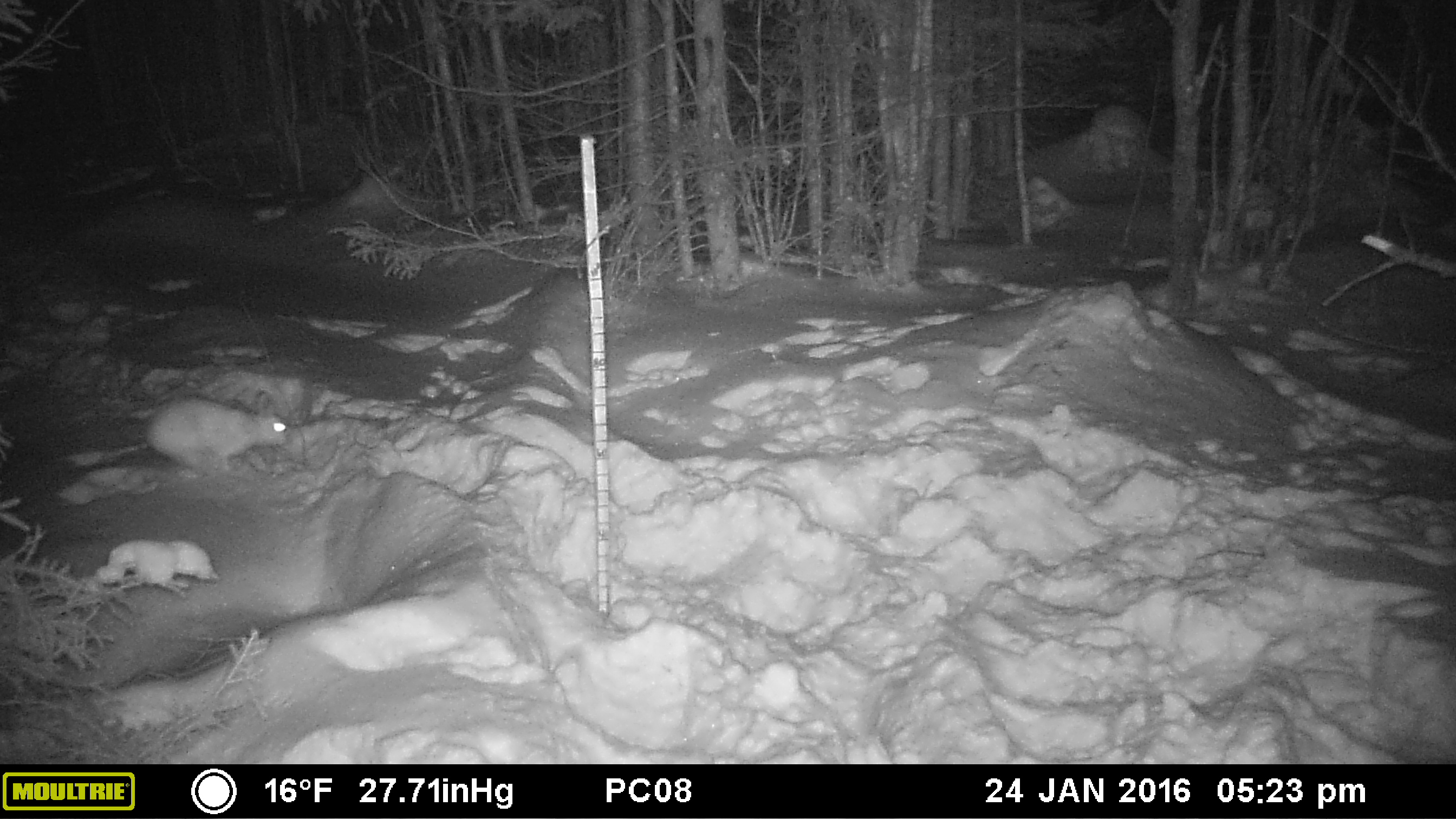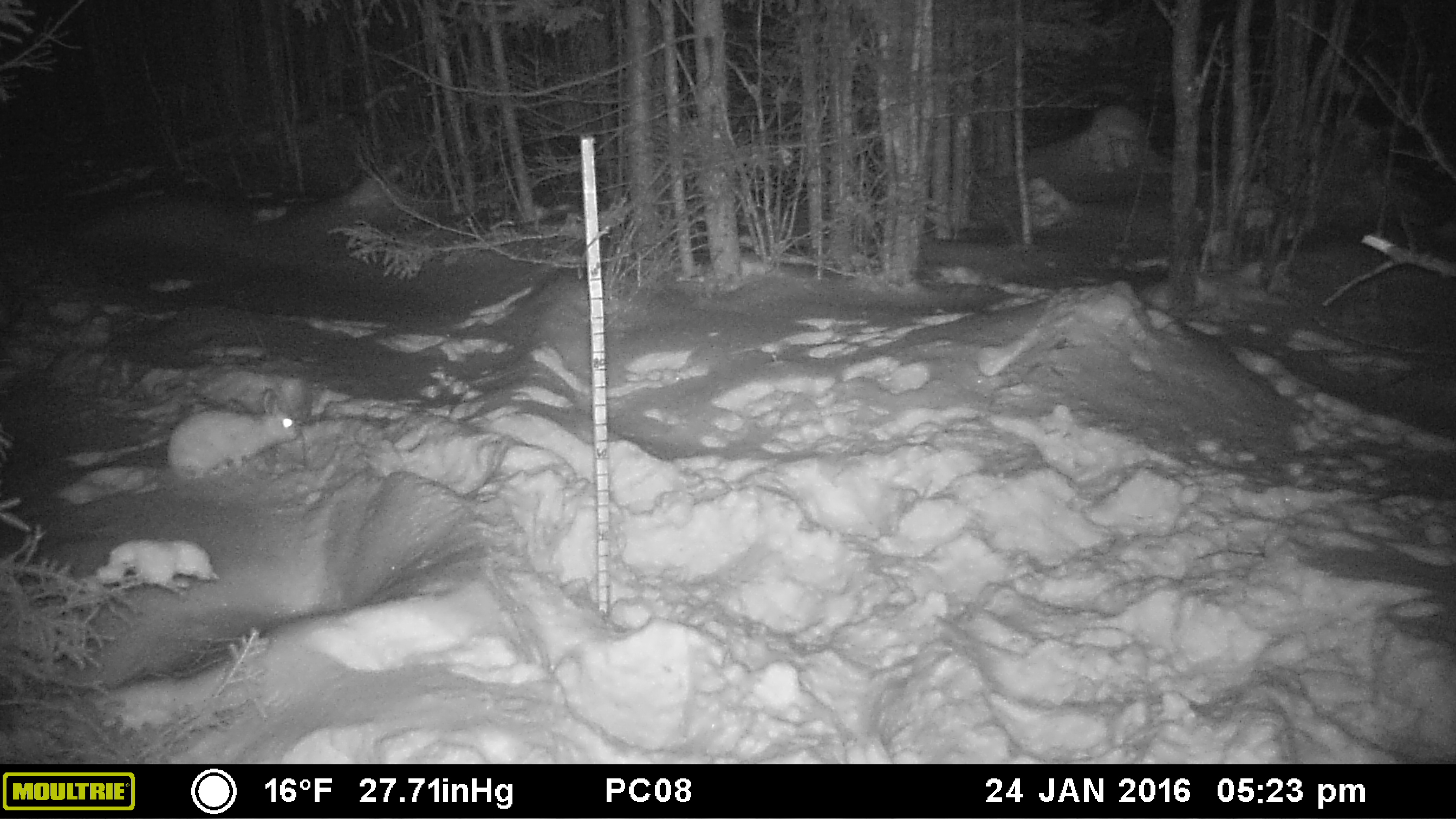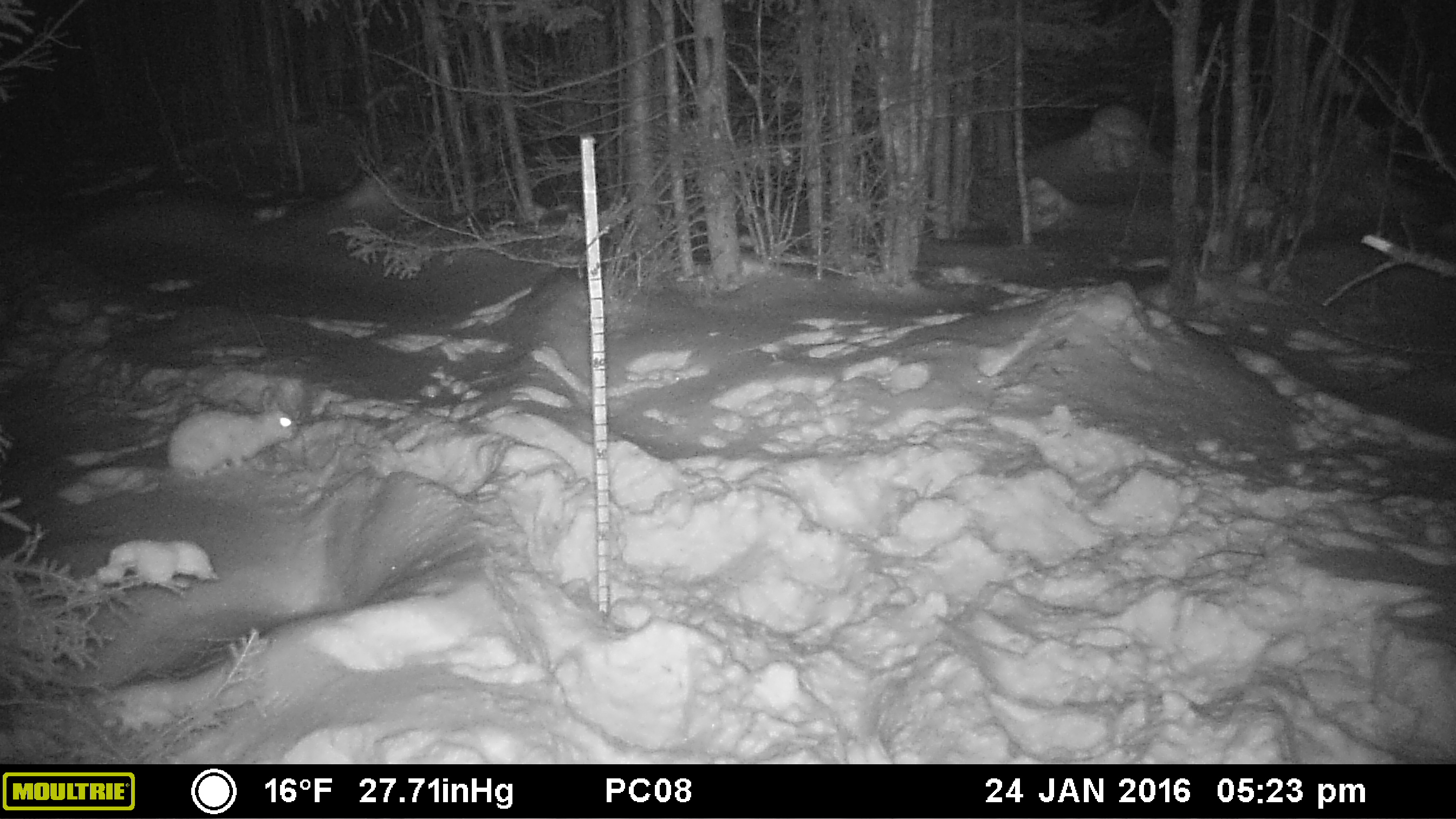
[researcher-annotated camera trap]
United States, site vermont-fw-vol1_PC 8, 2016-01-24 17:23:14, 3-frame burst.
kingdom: Animalia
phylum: Chordata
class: Mammalia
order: Lagomorpha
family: Leporidae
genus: Lepus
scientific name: Lepus americanus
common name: snowshoe hare